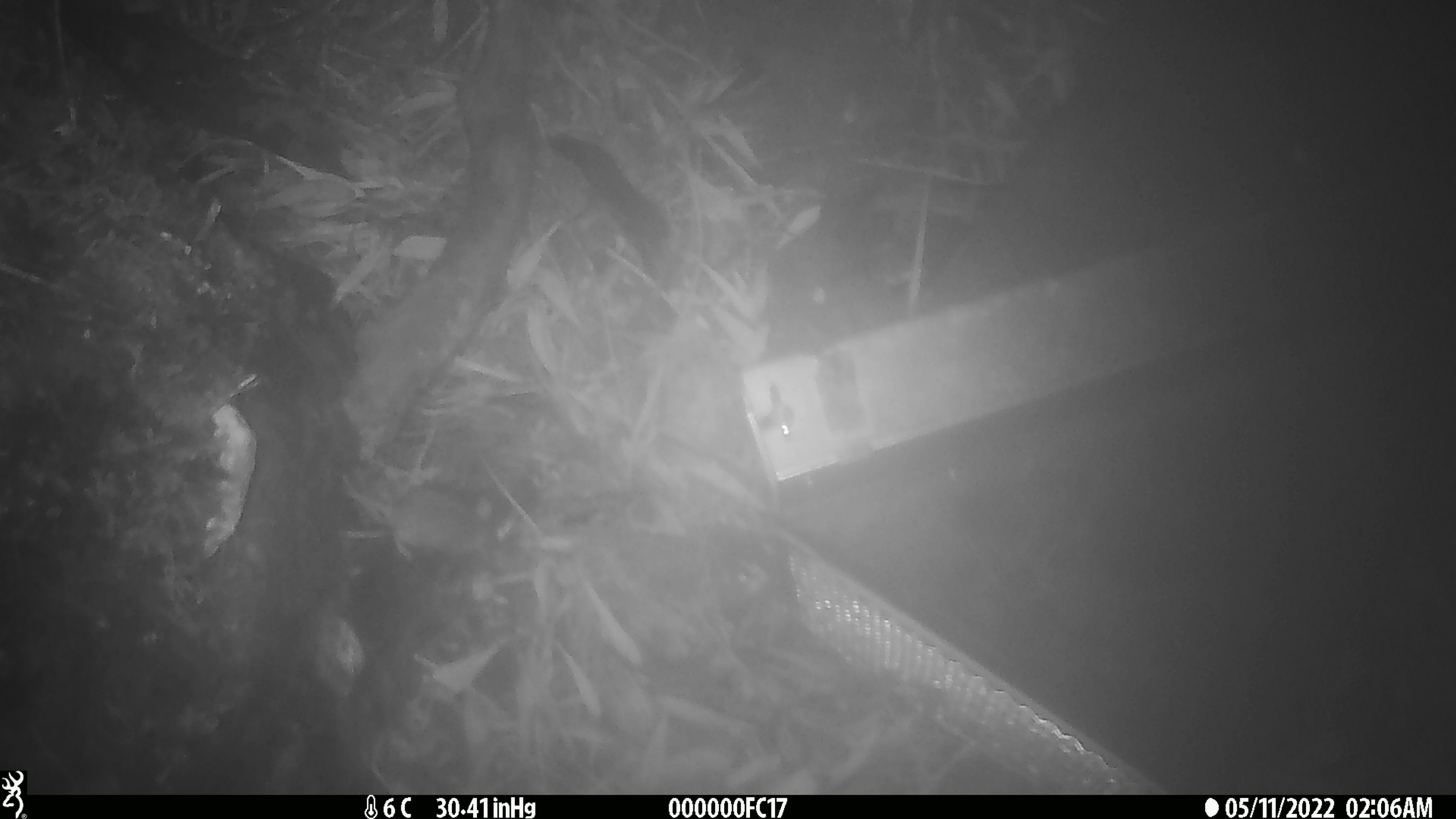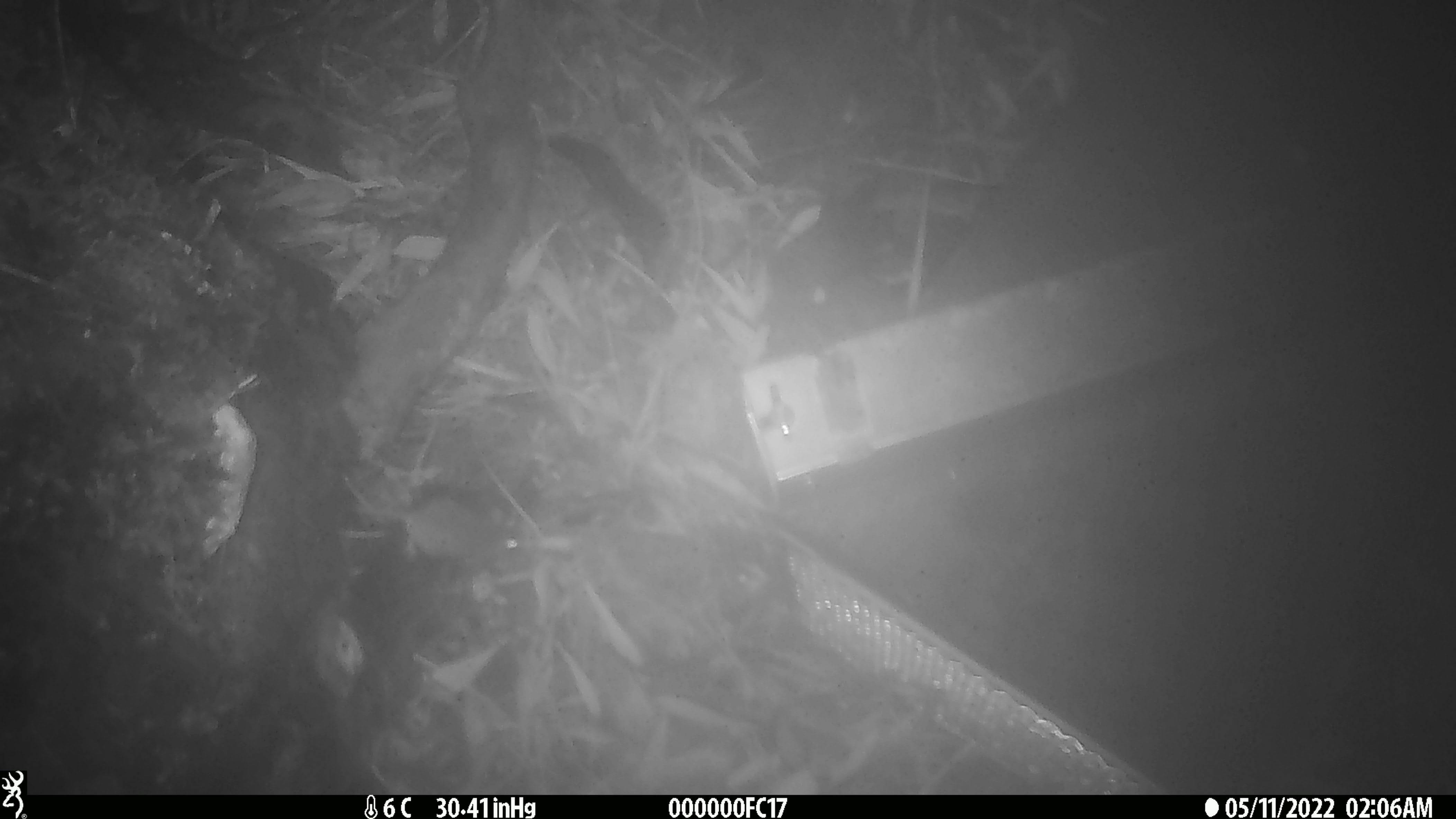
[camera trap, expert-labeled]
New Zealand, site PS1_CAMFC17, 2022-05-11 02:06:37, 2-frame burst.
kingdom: Animalia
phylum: Chordata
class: Mammalia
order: Rodentia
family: Muridae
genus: Mus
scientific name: Mus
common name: mouse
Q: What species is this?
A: Mouse (Mus).